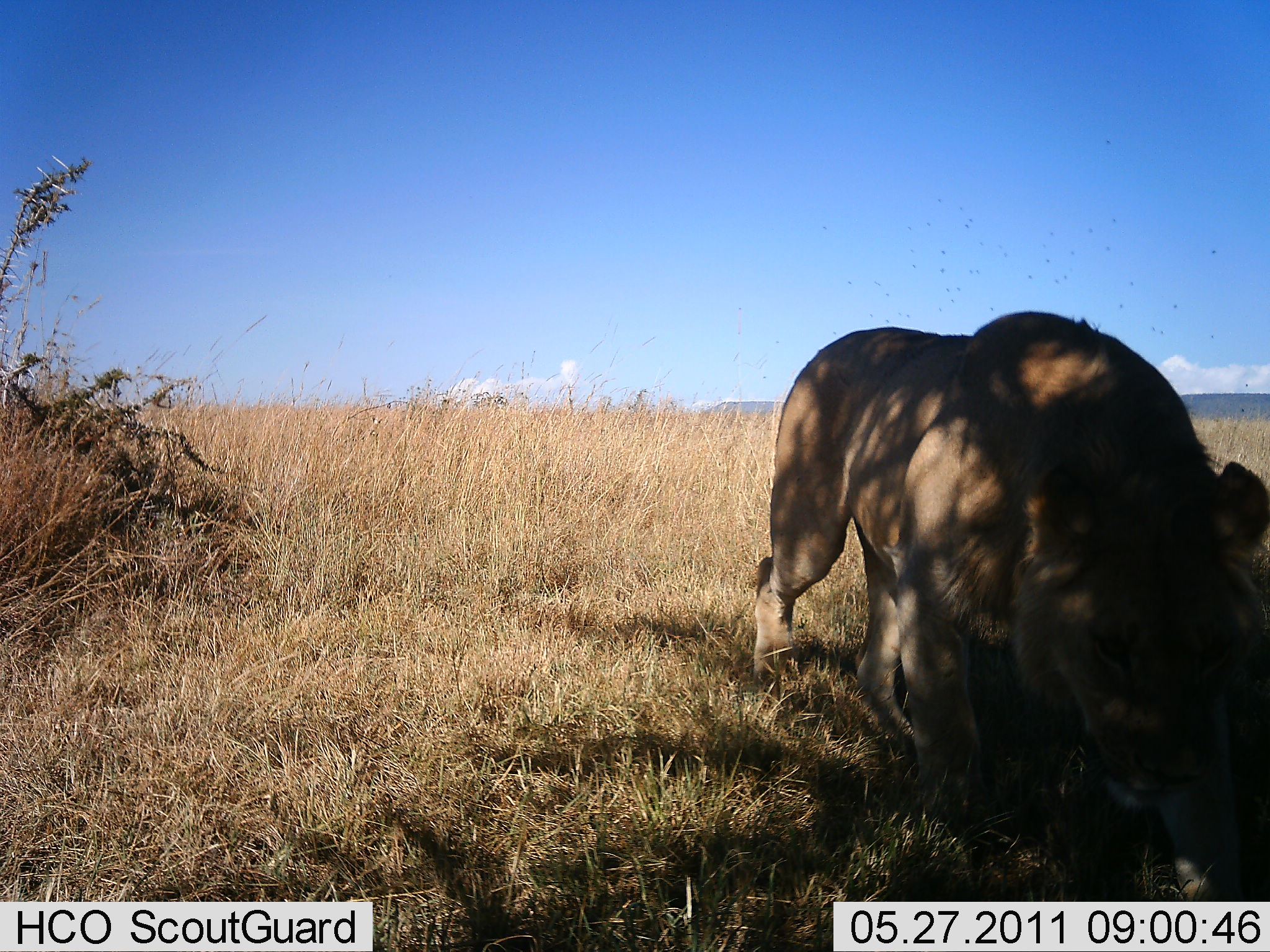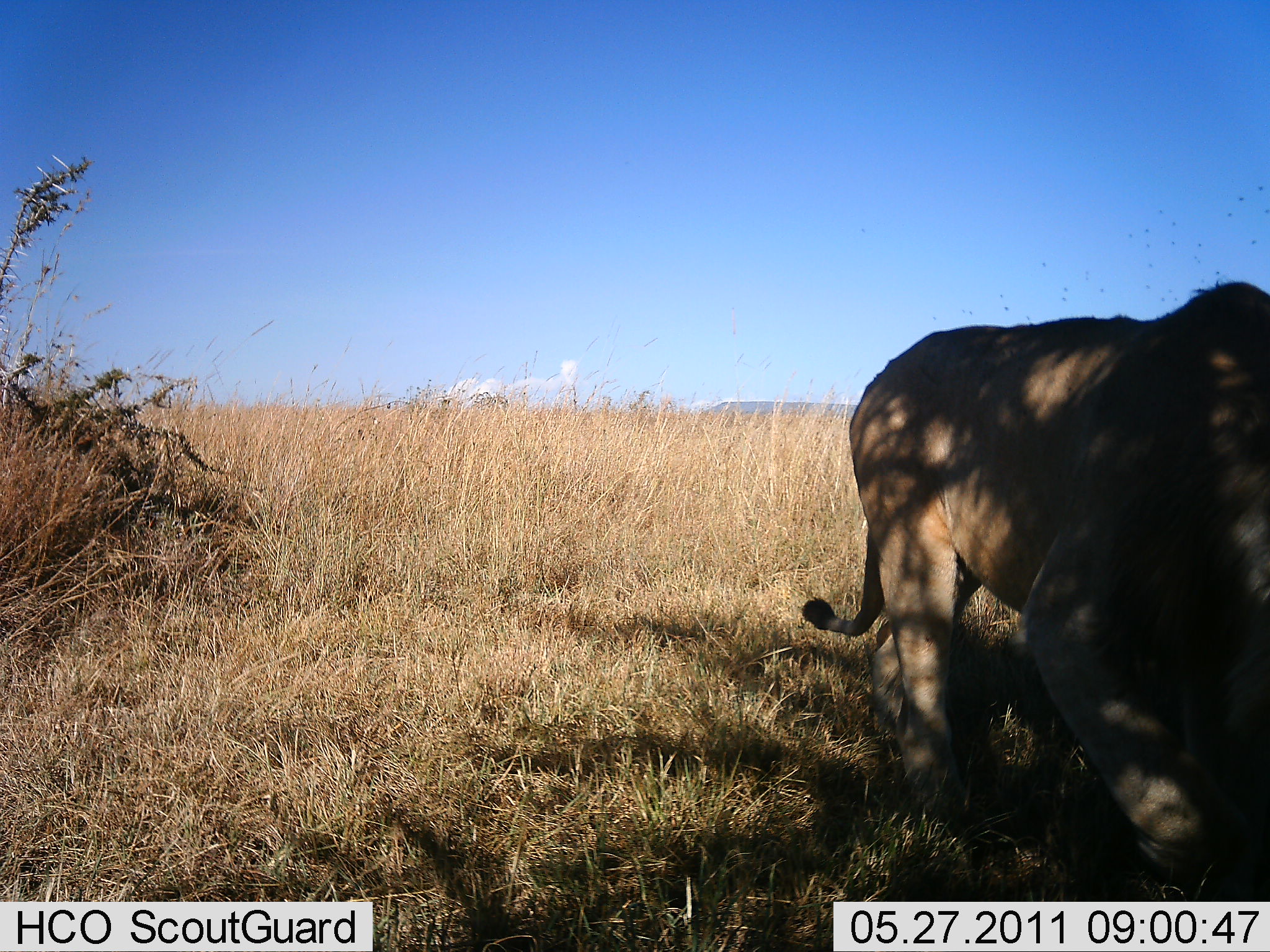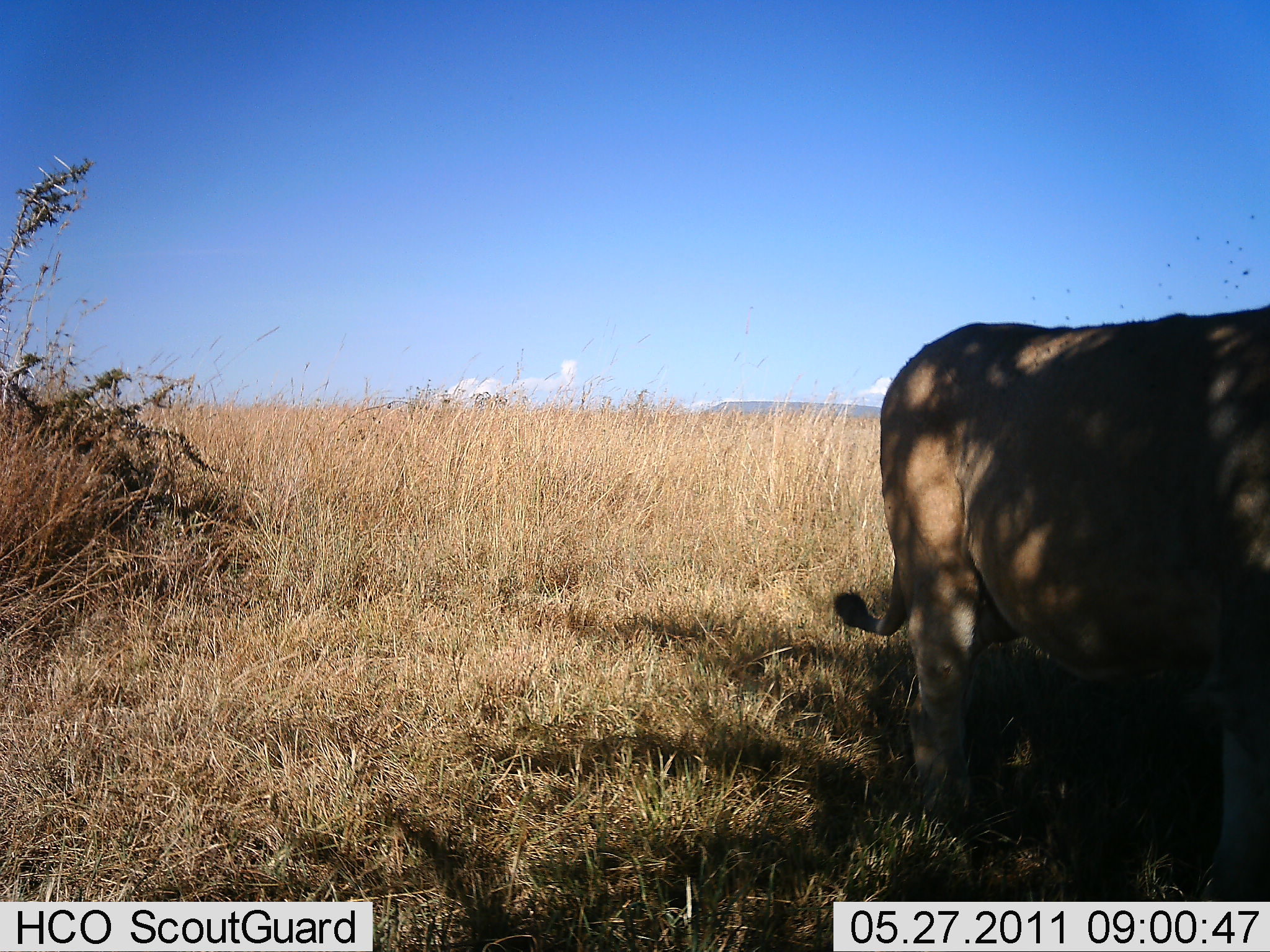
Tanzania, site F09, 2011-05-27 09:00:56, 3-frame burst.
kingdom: Animalia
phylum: Chordata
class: Mammalia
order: Carnivora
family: Felidae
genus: Panthera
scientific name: Panthera leo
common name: lion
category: lionfemale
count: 1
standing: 0%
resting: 0%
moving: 100%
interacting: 0%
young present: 0%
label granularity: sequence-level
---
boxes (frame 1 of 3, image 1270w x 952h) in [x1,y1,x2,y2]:
animal: [749,309,1270,902]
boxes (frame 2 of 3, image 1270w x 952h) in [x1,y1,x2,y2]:
animal: [802,280,1270,901]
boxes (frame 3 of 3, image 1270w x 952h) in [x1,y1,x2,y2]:
animal: [828,304,1270,902]